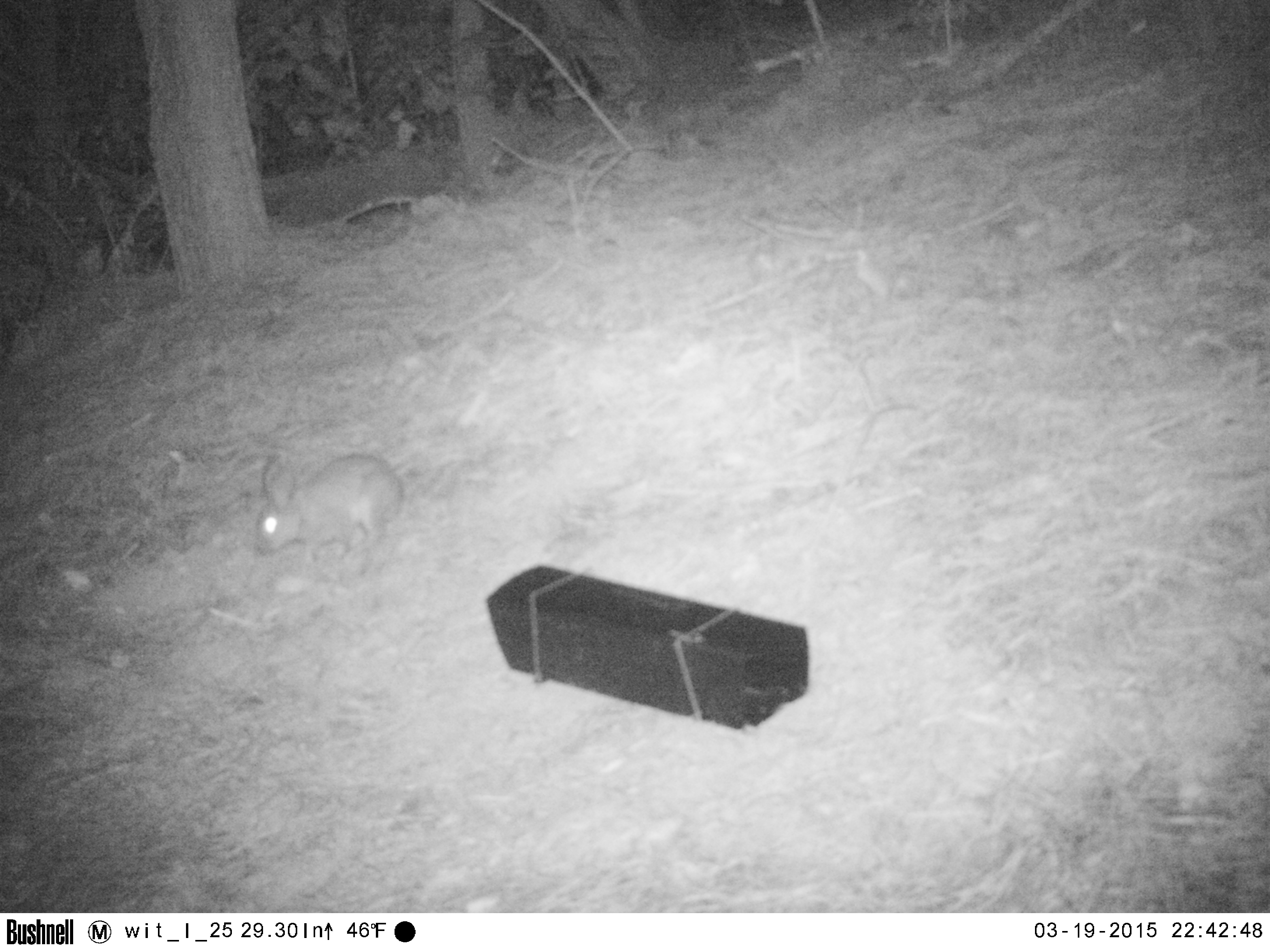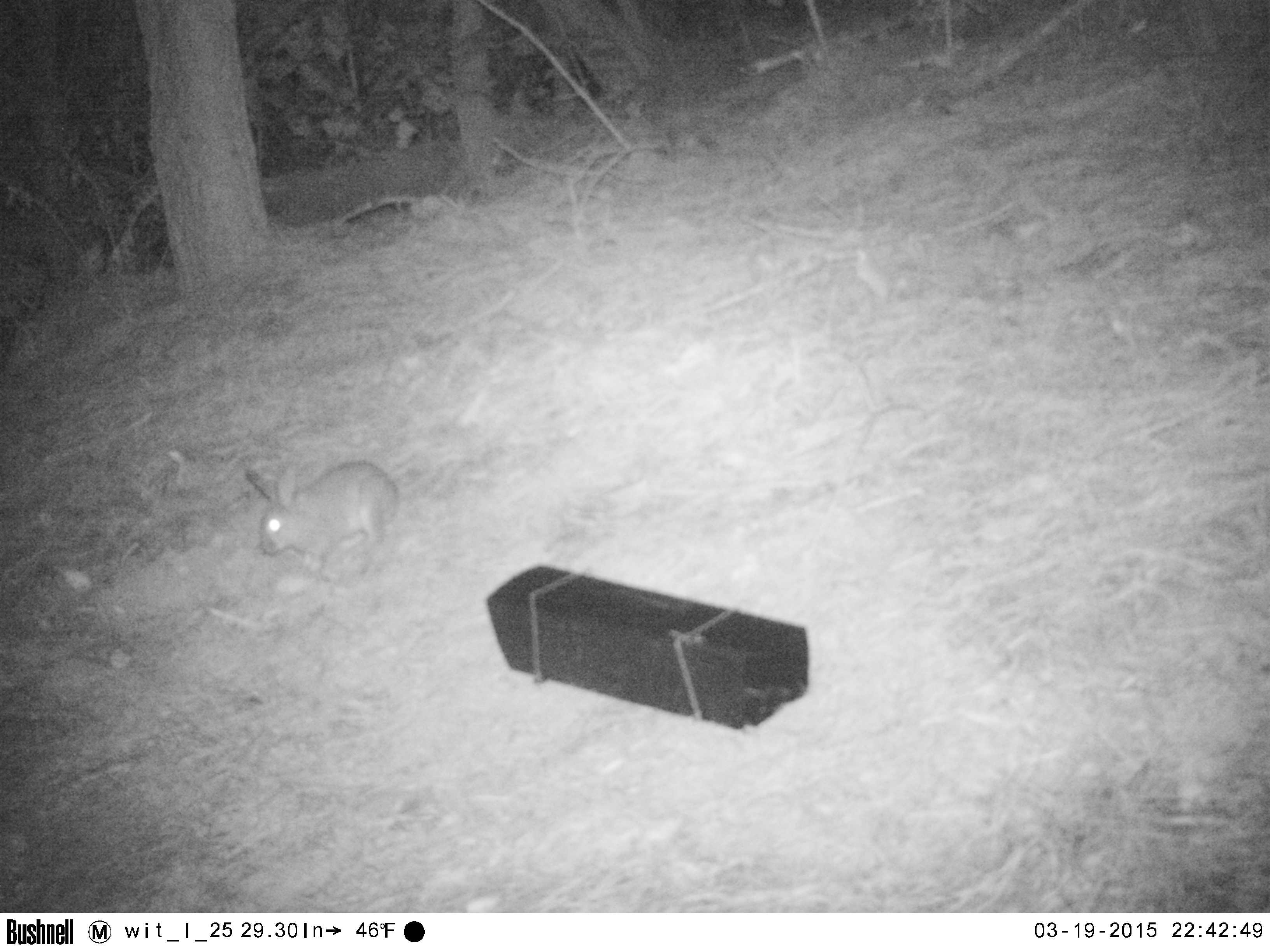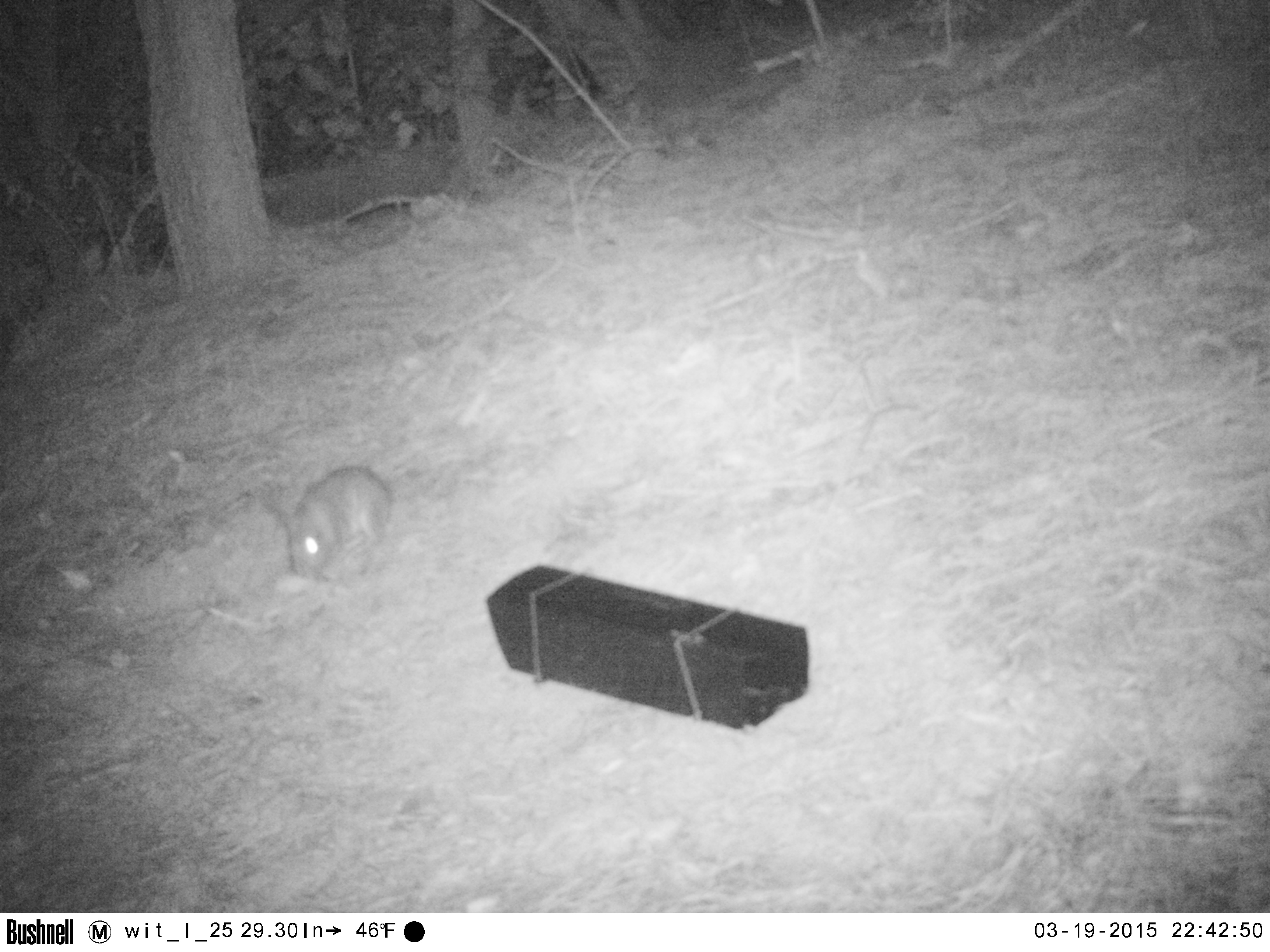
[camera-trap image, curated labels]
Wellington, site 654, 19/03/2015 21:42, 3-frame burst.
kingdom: Animalia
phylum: Chordata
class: Mammalia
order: Lagomorpha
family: Leporidae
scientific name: Leporidae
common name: rabbit